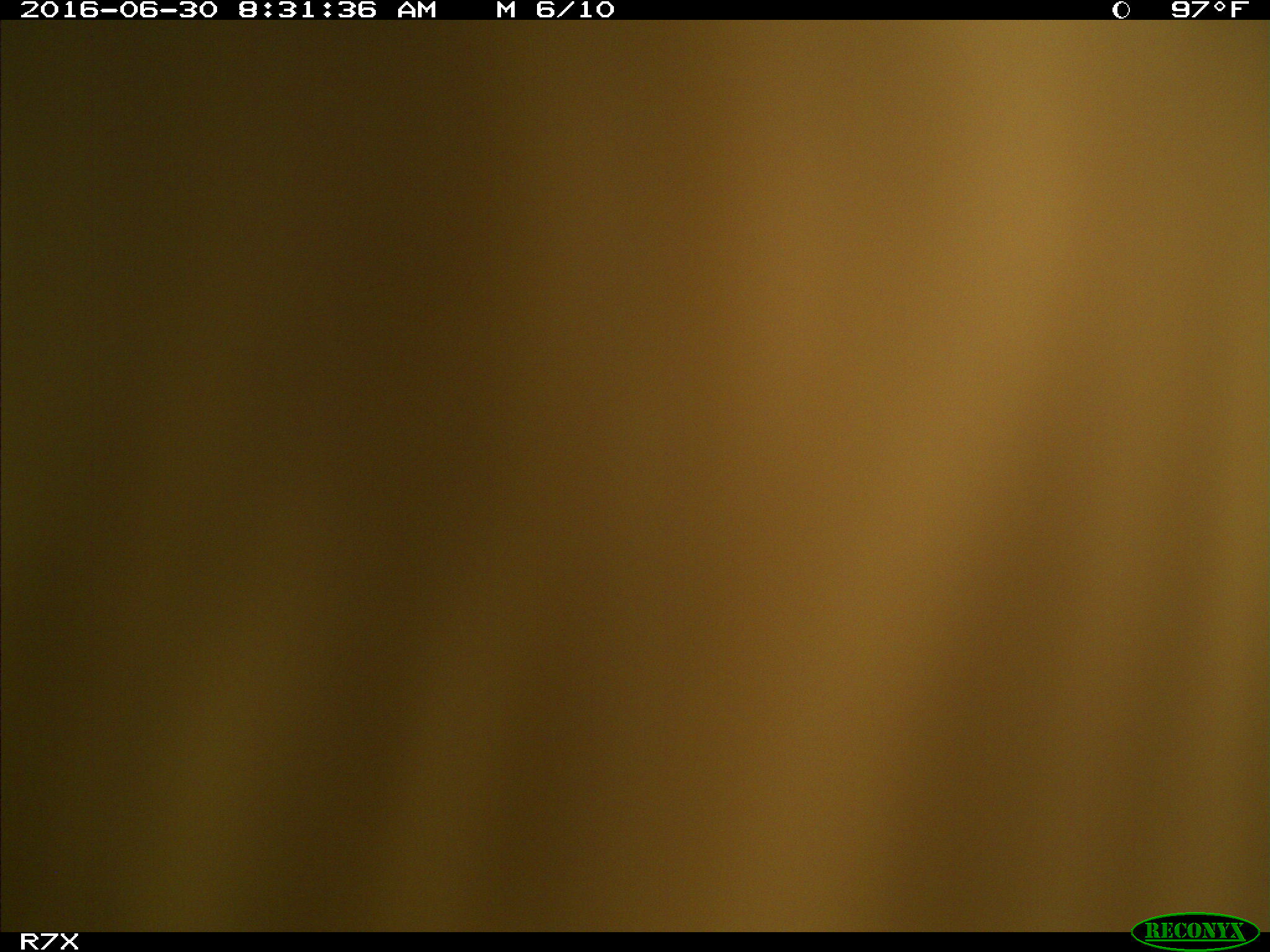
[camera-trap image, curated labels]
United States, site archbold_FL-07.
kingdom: Animalia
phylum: Chordata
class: Mammalia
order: Artiodactyla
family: Bovidae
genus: Bos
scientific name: Bos taurus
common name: domestic cow